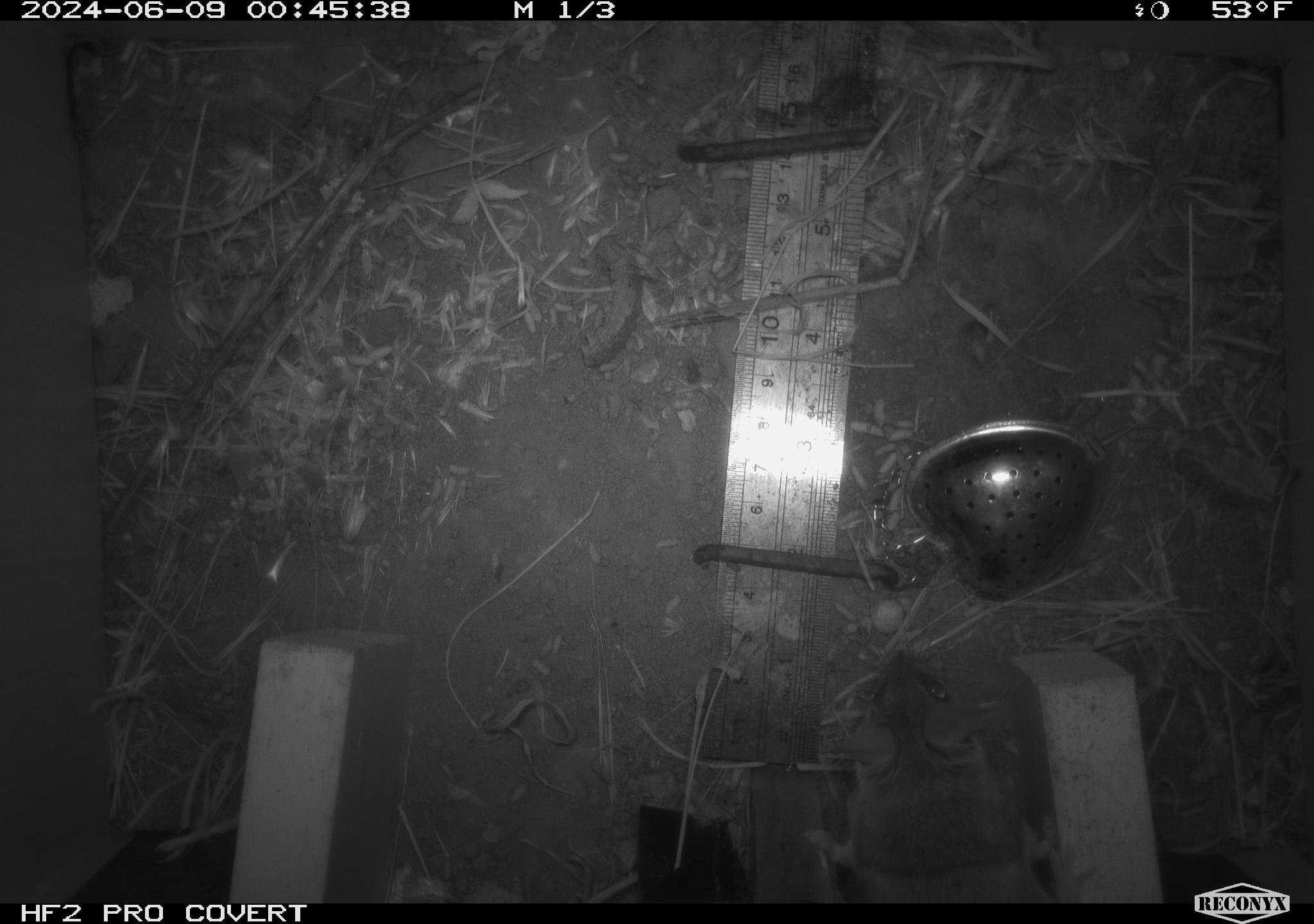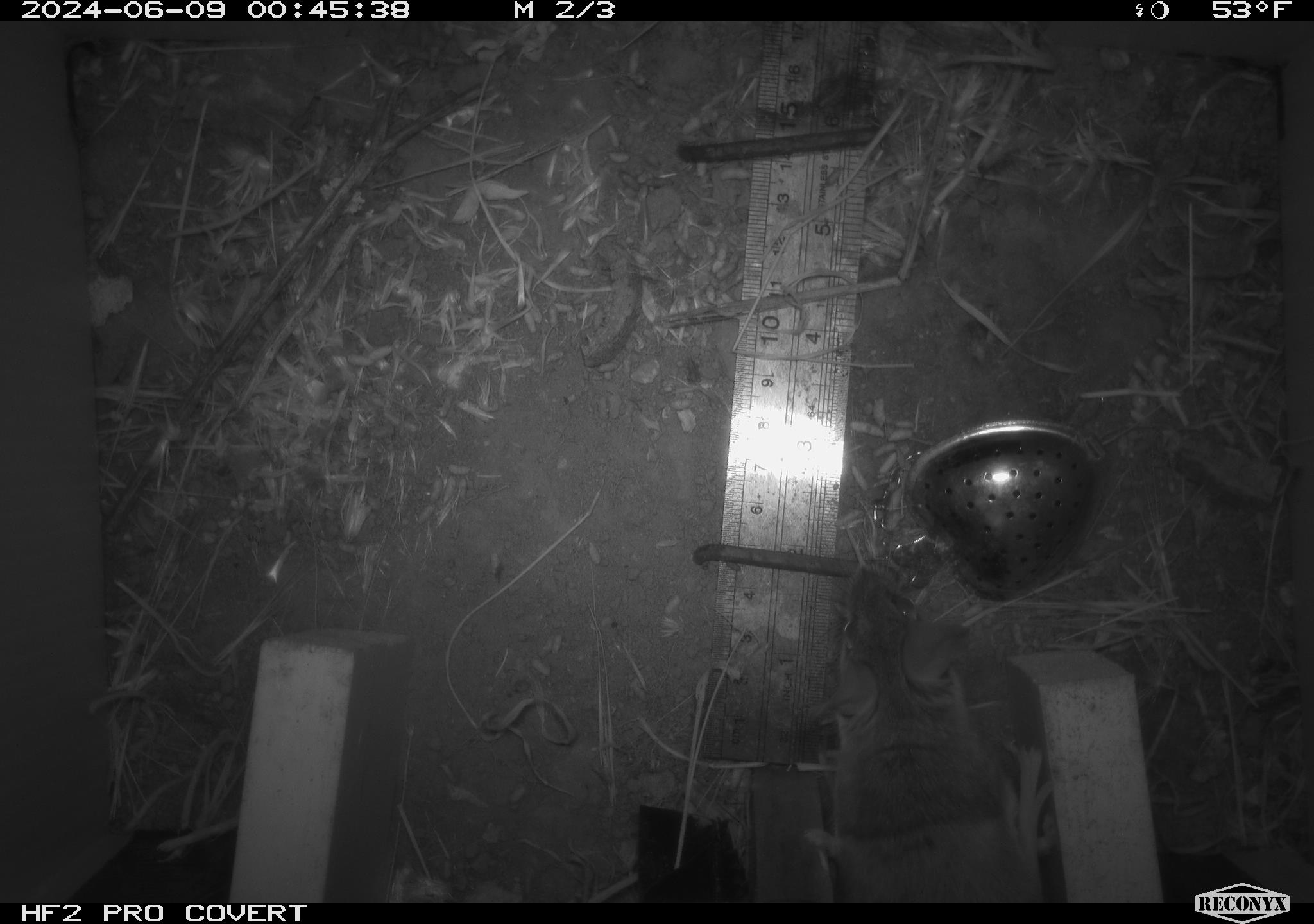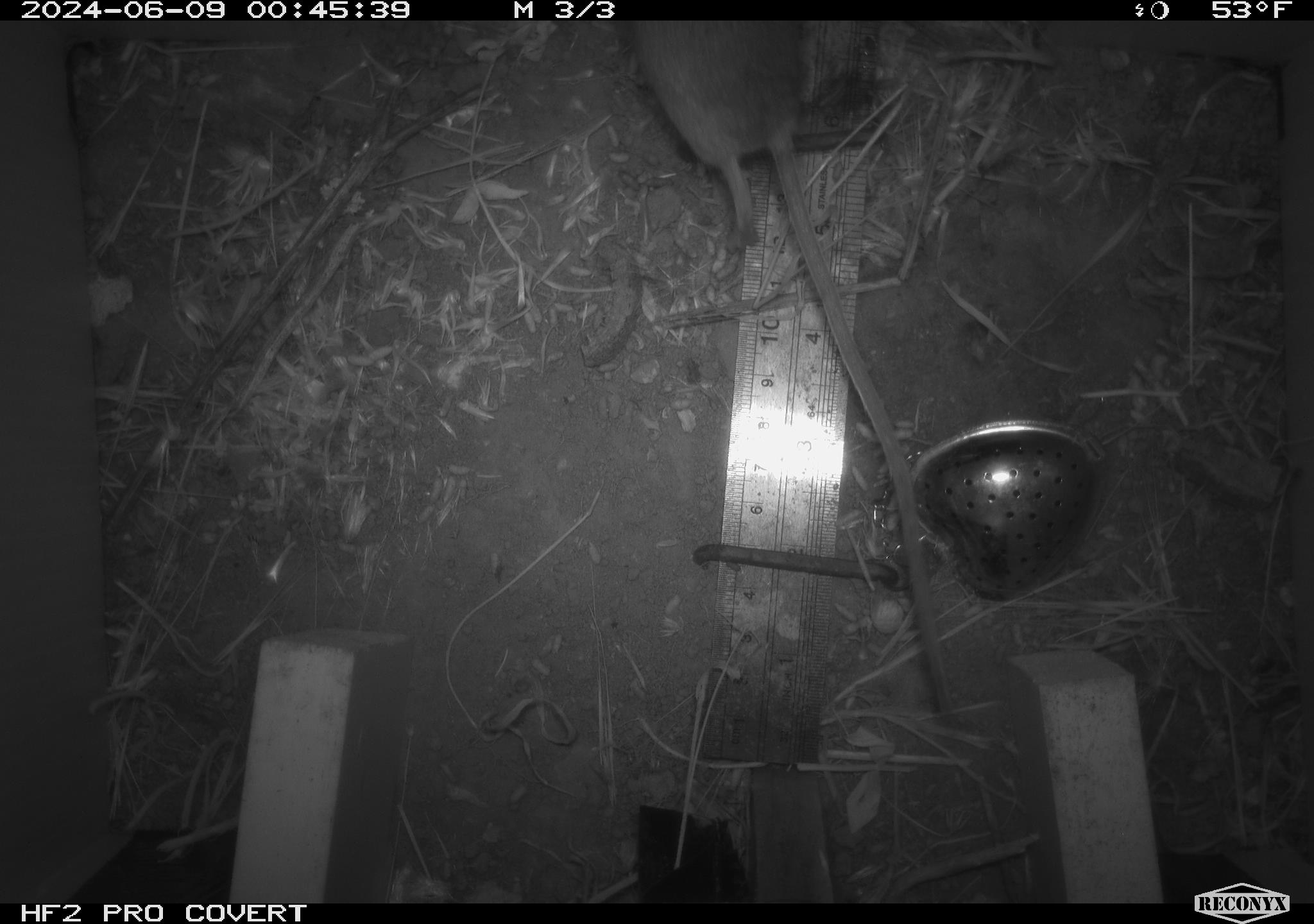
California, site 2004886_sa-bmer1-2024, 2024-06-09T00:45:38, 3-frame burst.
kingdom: Animalia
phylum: Chordata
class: Mammalia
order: Rodentia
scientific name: Rodentia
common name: woodrat or rat or mouse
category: woodrat or rat or mouse species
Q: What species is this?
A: Woodrat or rat or mouse species (woodrat or rat or mouse) (Rodentia).